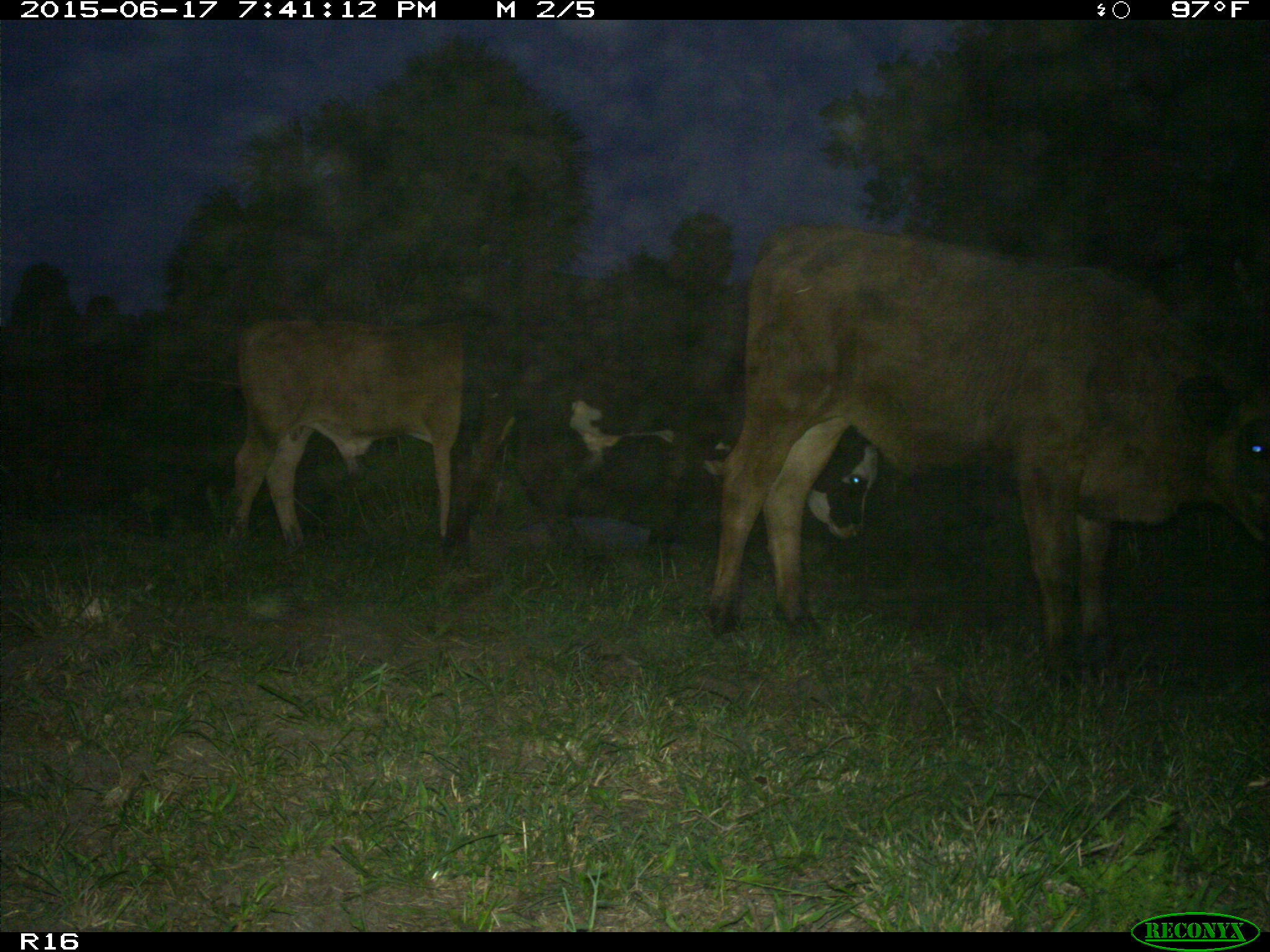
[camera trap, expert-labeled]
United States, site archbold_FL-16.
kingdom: Animalia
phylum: Chordata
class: Mammalia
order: Artiodactyla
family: Bovidae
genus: Bos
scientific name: Bos taurus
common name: domestic cow